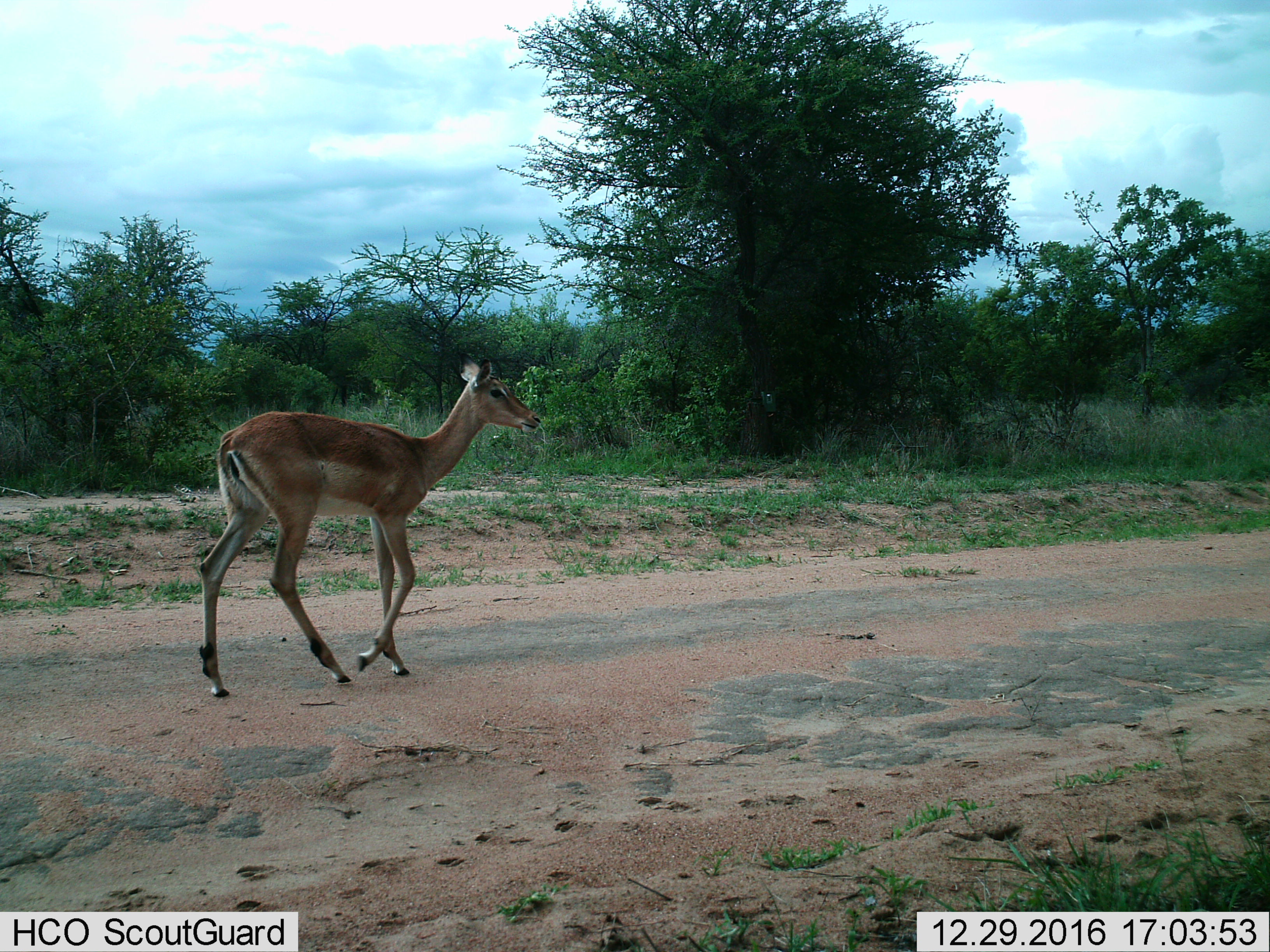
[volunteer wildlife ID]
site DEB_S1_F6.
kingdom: Animalia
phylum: Chordata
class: Mammalia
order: Artiodactyla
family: Bovidae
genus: Aepyceros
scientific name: Aepyceros melampus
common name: impala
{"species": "impala (Aepyceros melampus)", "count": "1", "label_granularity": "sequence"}